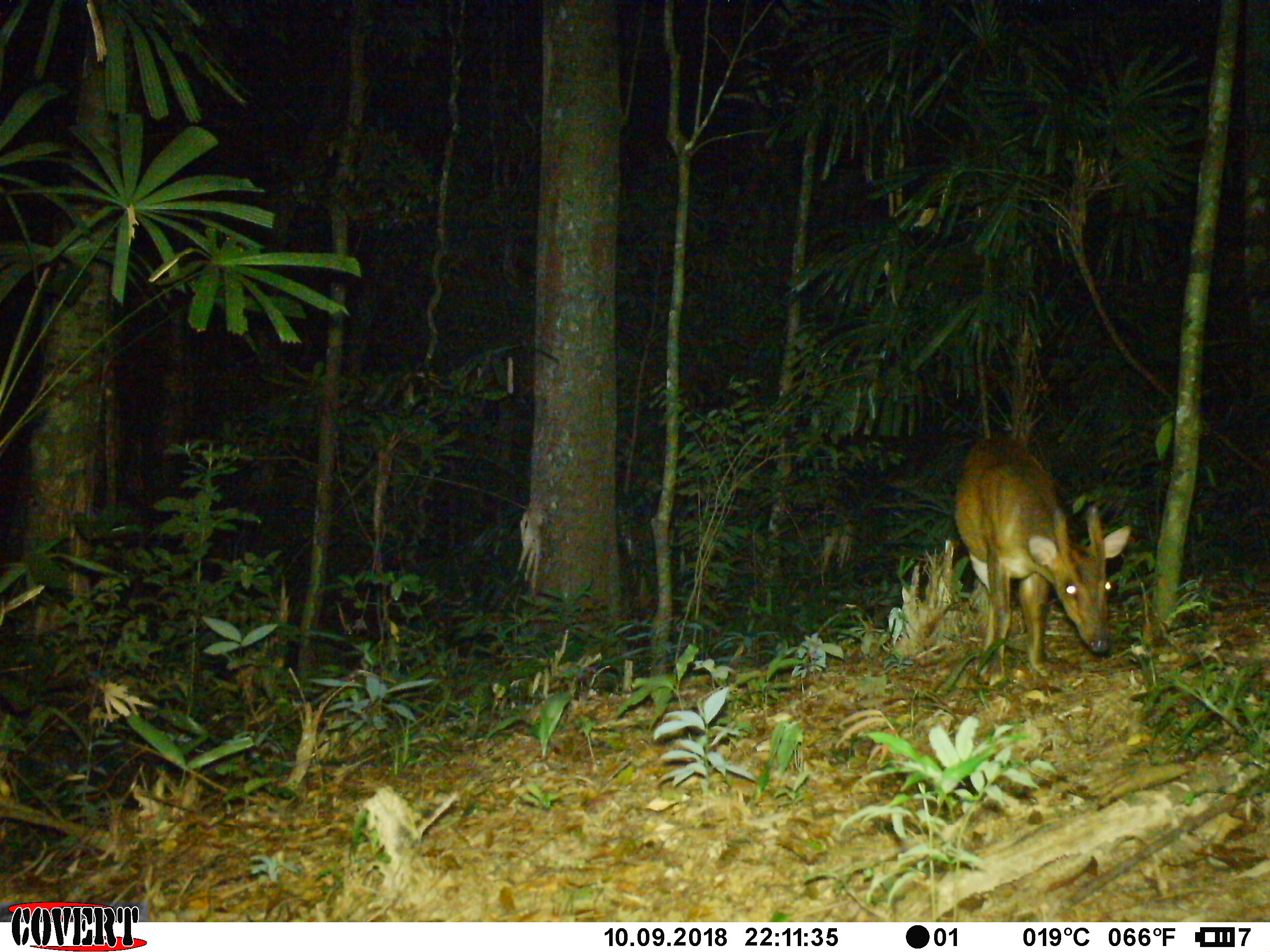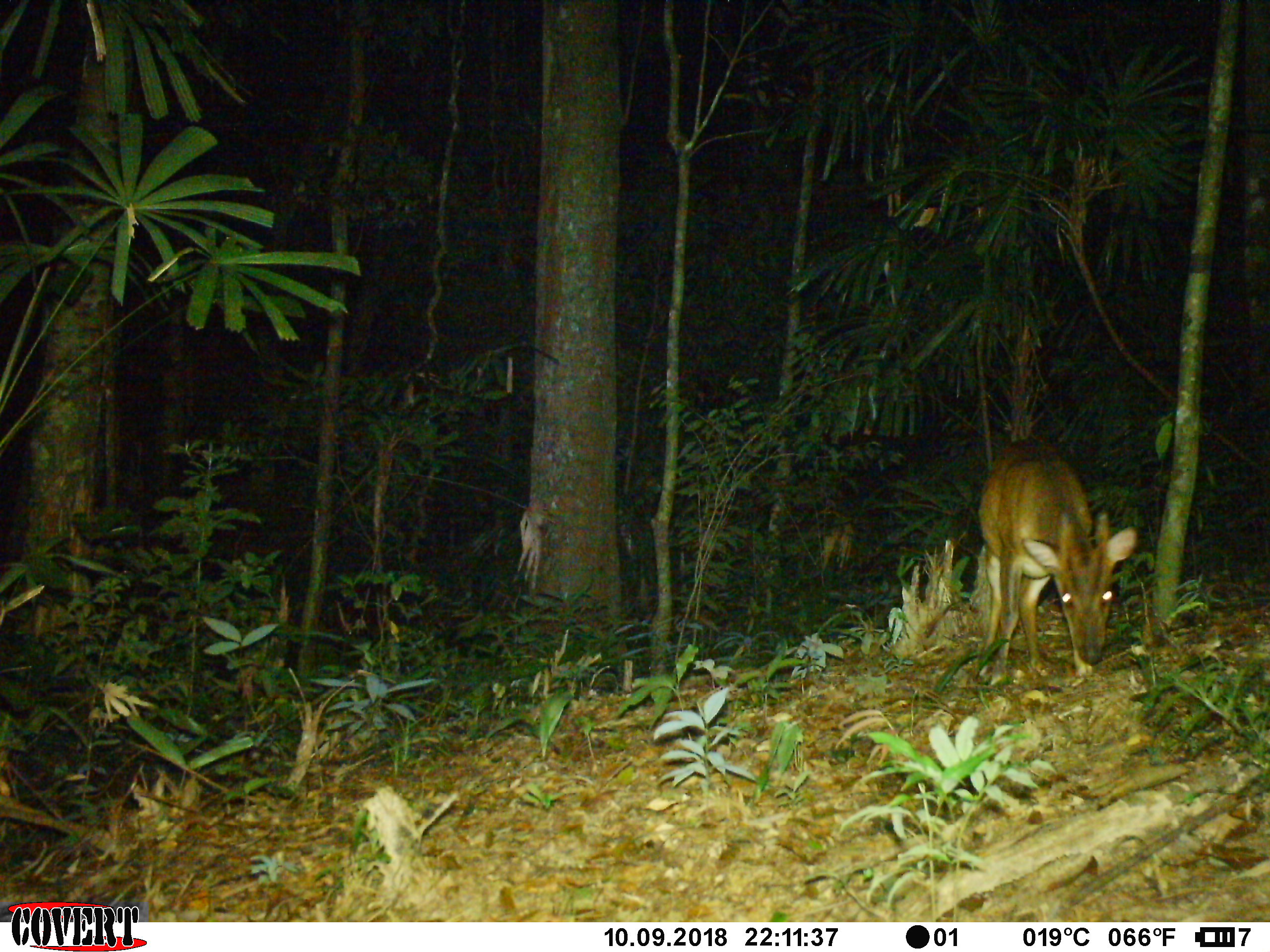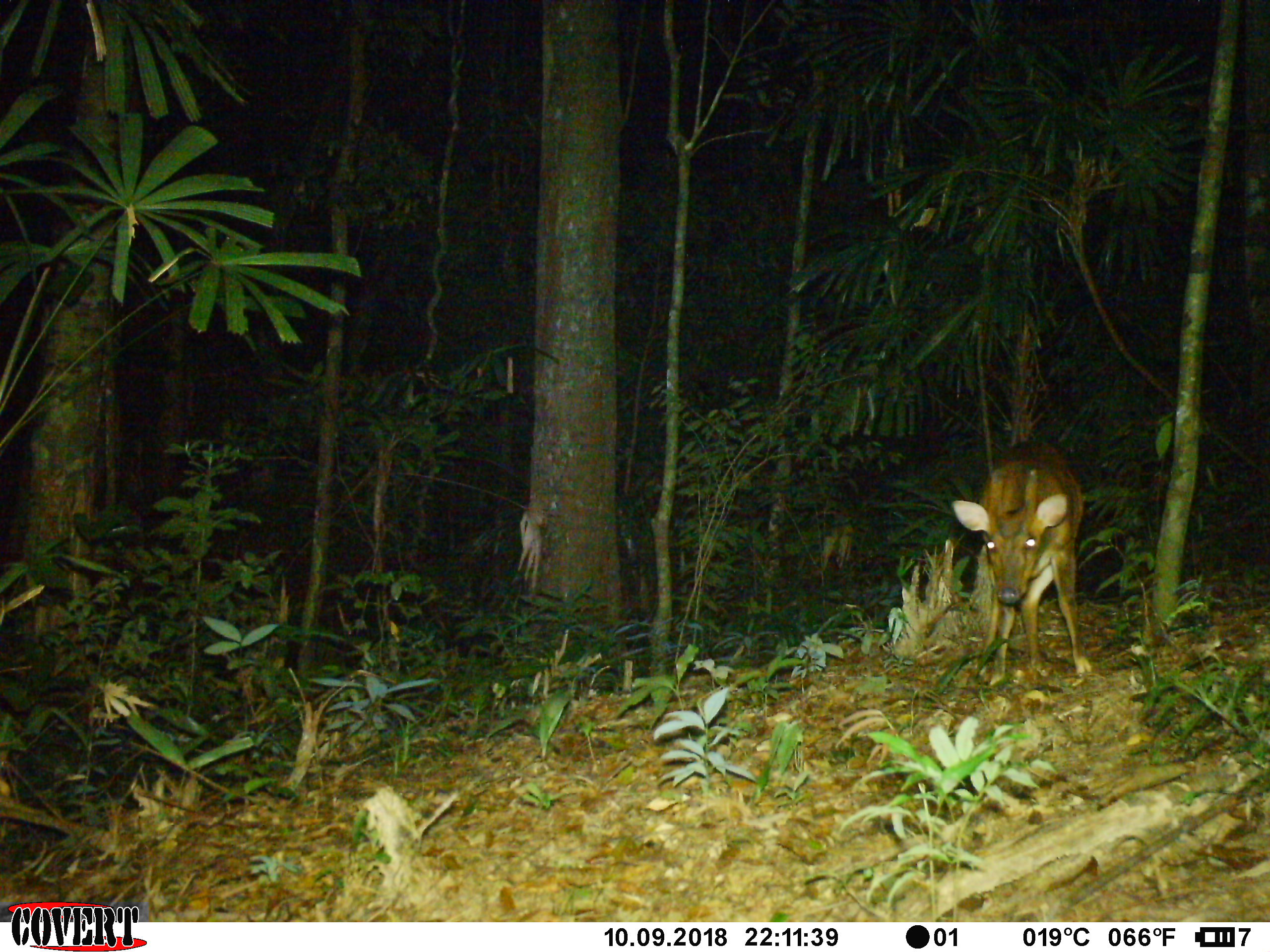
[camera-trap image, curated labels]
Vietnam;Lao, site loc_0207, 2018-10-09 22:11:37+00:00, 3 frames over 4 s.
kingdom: Animalia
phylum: Chordata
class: Mammalia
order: Artiodactyla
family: Cervidae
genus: Muntiacus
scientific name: Muntiacus vuquangensis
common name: large-antlered muntjac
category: large antlered muntjac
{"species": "large antlered muntjac (large-antlered muntjac) (Muntiacus vuquangensis)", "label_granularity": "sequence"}